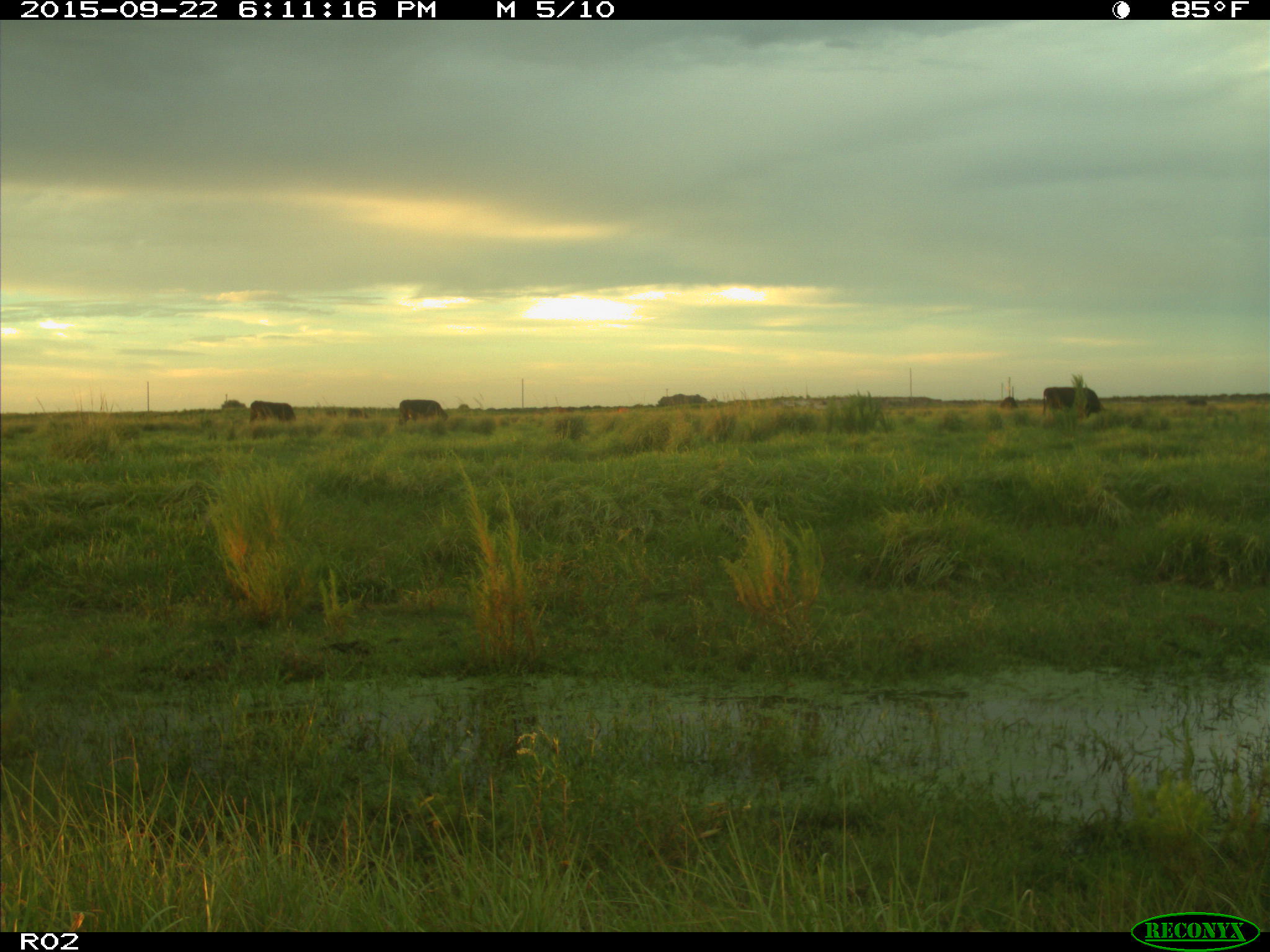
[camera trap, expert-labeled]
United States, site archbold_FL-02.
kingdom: Animalia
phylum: Chordata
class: Mammalia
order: Artiodactyla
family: Bovidae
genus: Bos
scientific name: Bos taurus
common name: domestic cow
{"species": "Bos taurus (domestic cow)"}